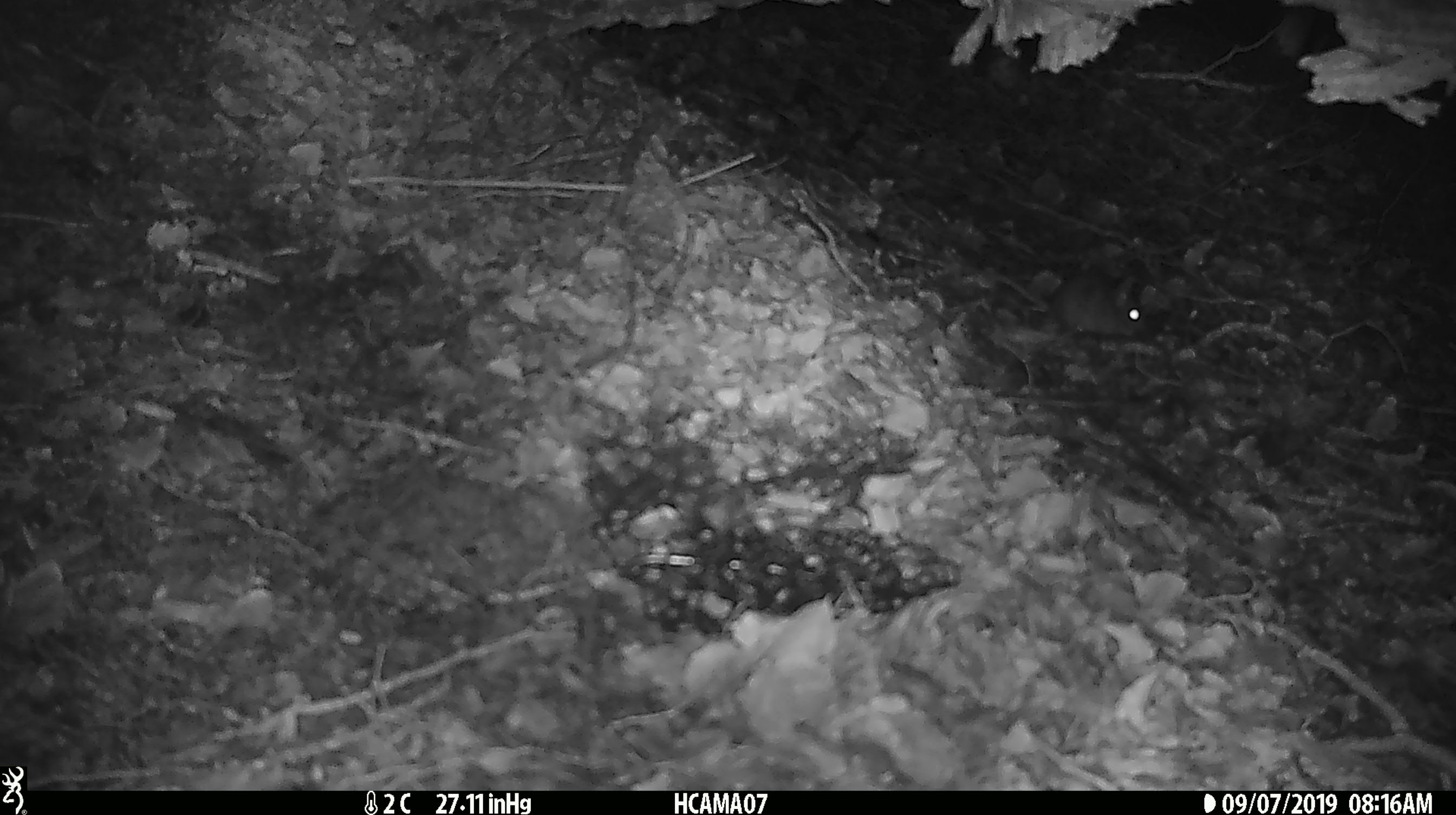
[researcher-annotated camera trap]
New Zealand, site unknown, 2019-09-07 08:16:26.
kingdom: Animalia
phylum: Chordata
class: Mammalia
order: Rodentia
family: Muridae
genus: Mus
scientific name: Mus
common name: mouse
Mouse (Mus).